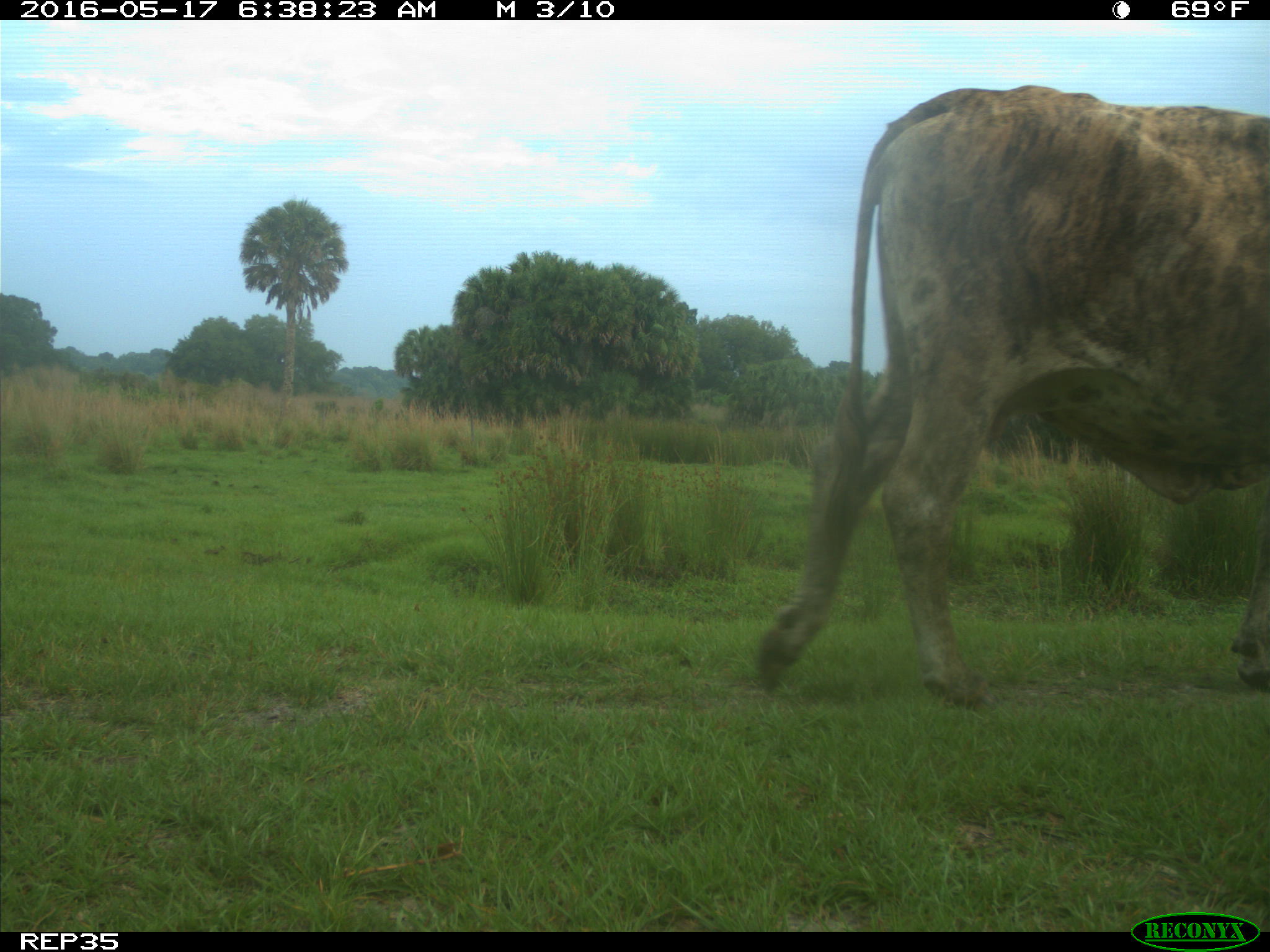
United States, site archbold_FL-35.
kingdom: Animalia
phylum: Chordata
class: Mammalia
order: Artiodactyla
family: Bovidae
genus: Bos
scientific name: Bos taurus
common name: domestic cow